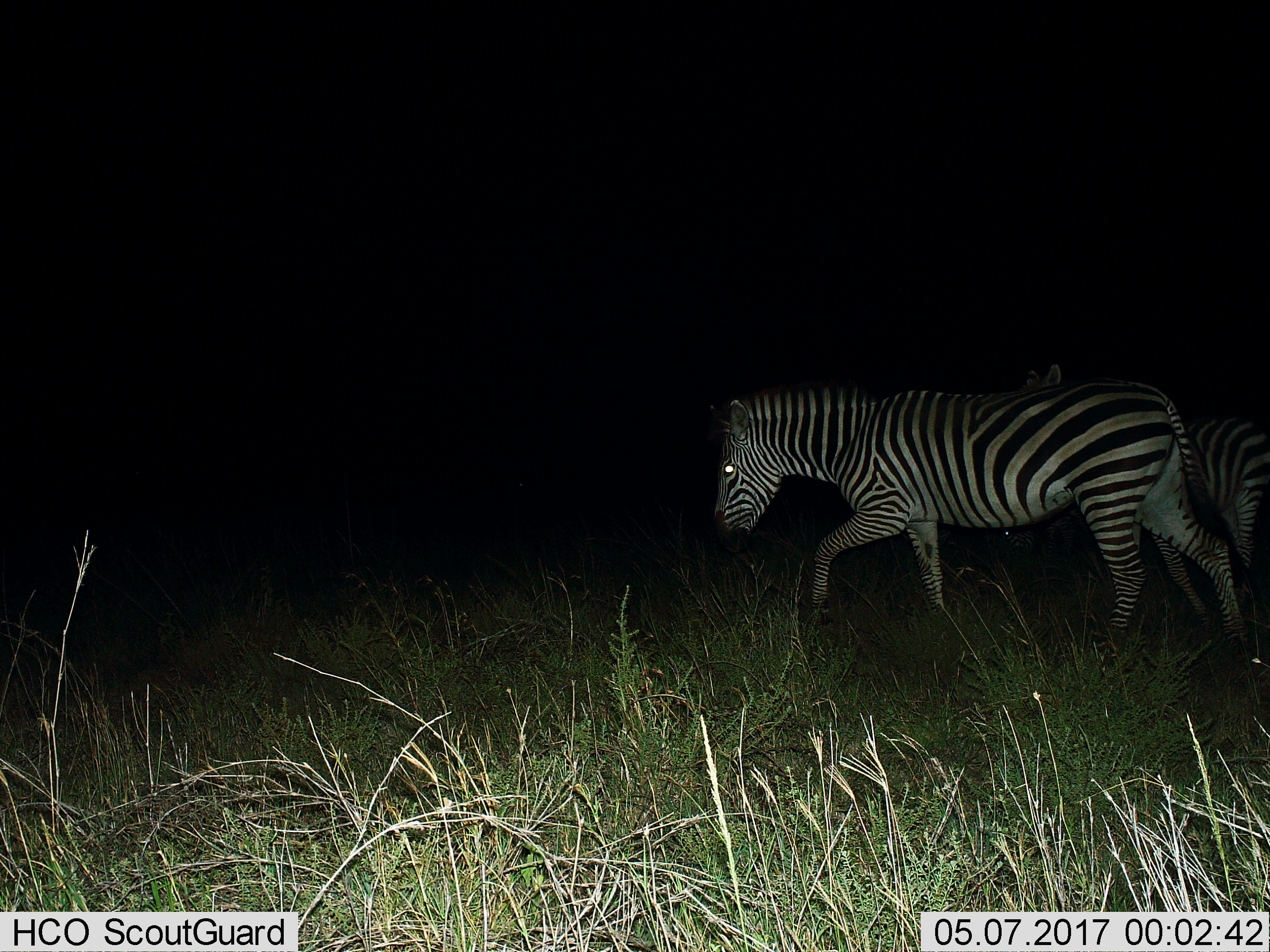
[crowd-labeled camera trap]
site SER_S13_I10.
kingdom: Animalia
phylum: Chordata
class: Mammalia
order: Perissodactyla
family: Equidae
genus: Equus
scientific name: Equus quagga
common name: plains zebra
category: zebraplains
Zebraplains (plains zebra) (Equus quagga), count 2. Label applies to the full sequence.